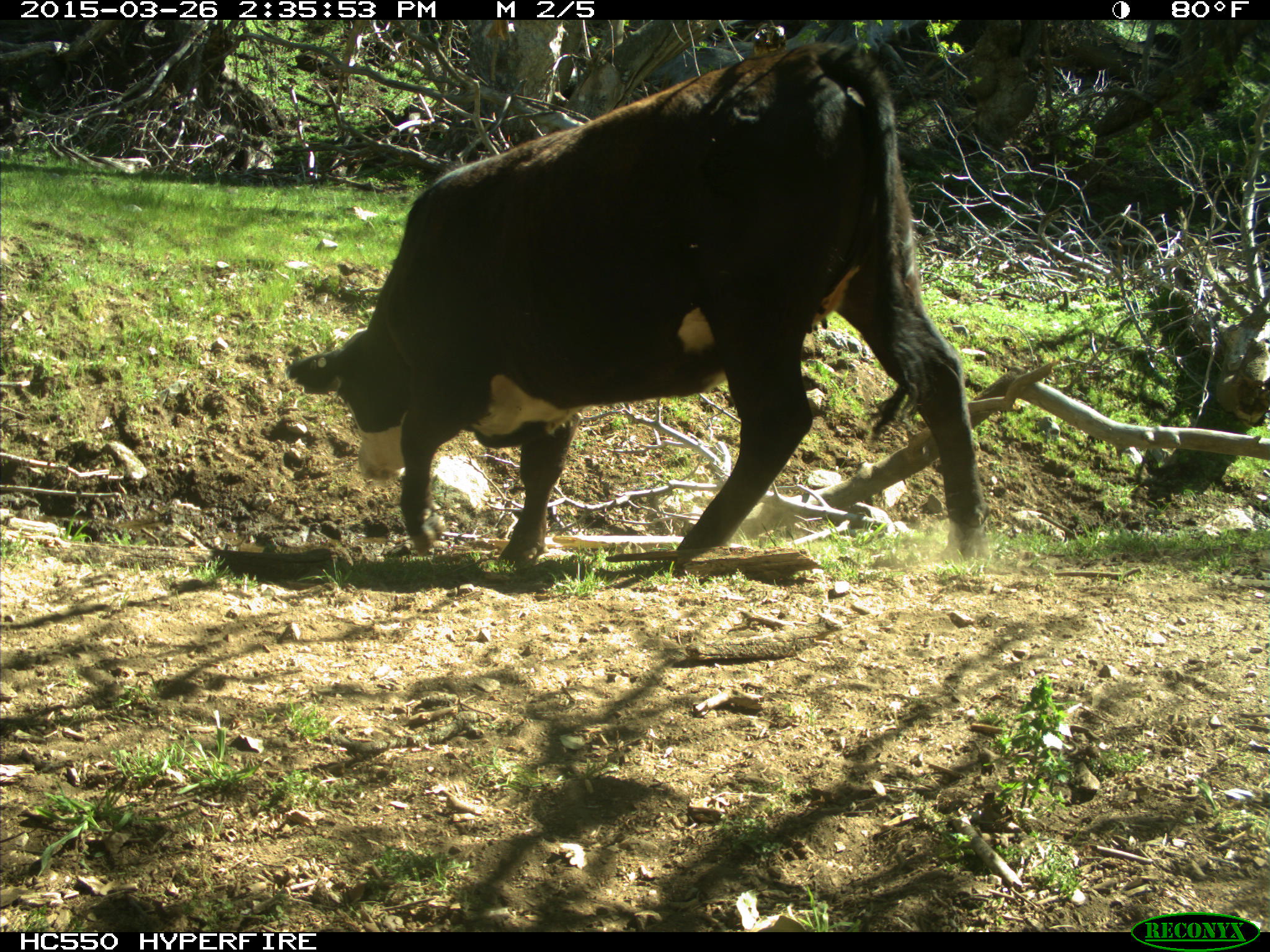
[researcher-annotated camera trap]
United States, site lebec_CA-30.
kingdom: Animalia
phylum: Chordata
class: Mammalia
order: Artiodactyla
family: Bovidae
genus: Bos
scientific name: Bos taurus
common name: domestic cow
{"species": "Bos taurus (domestic cow)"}